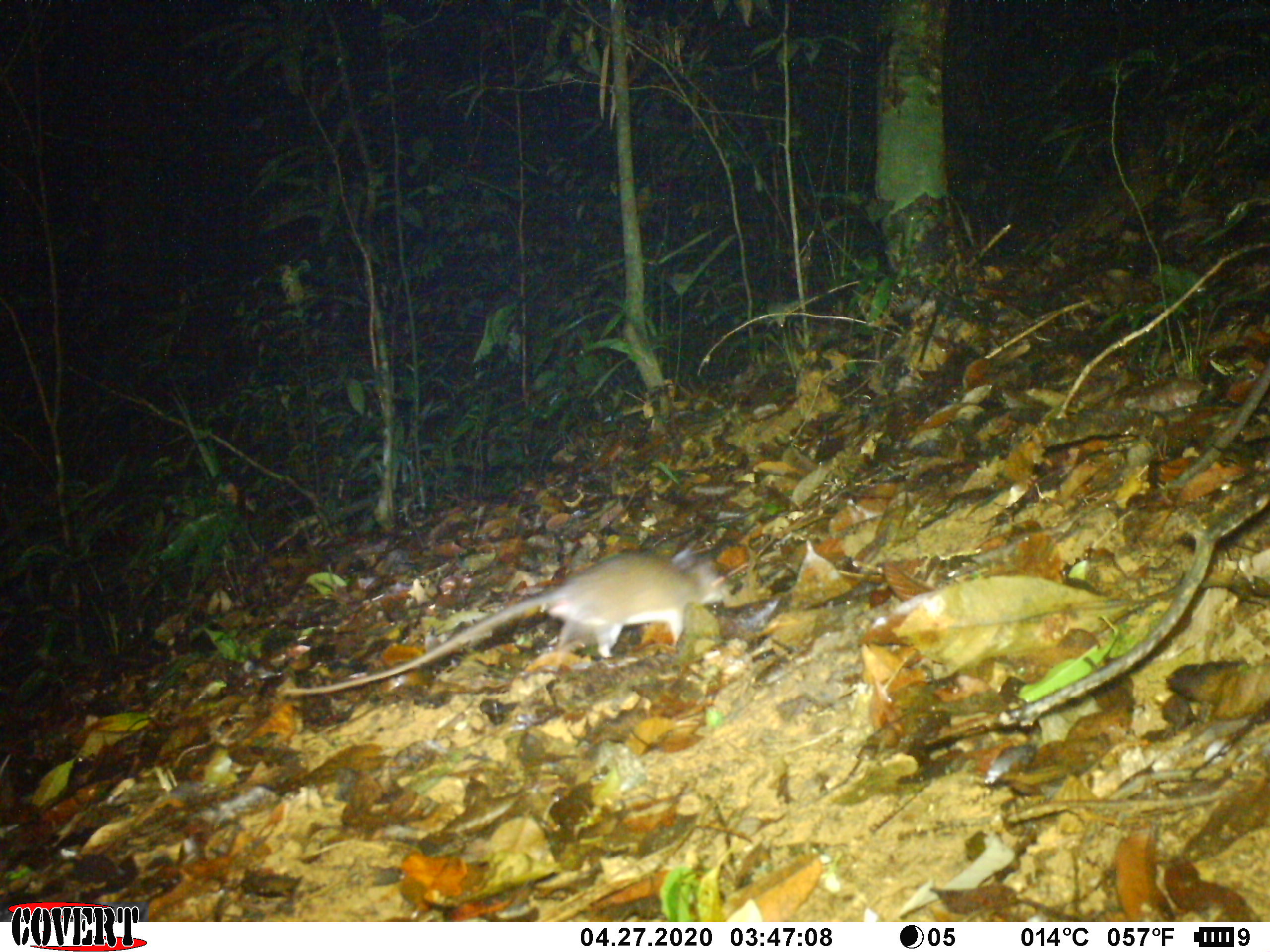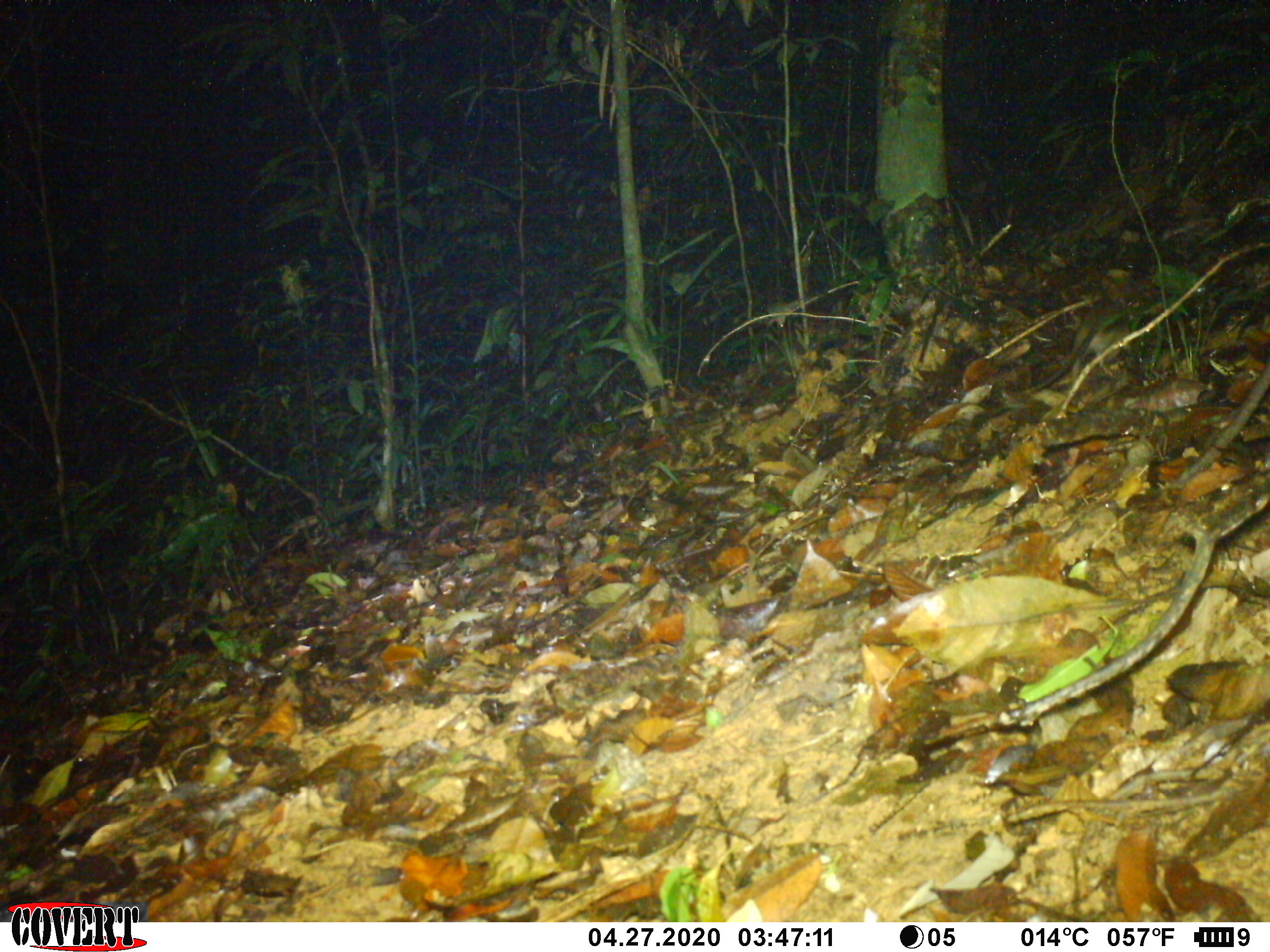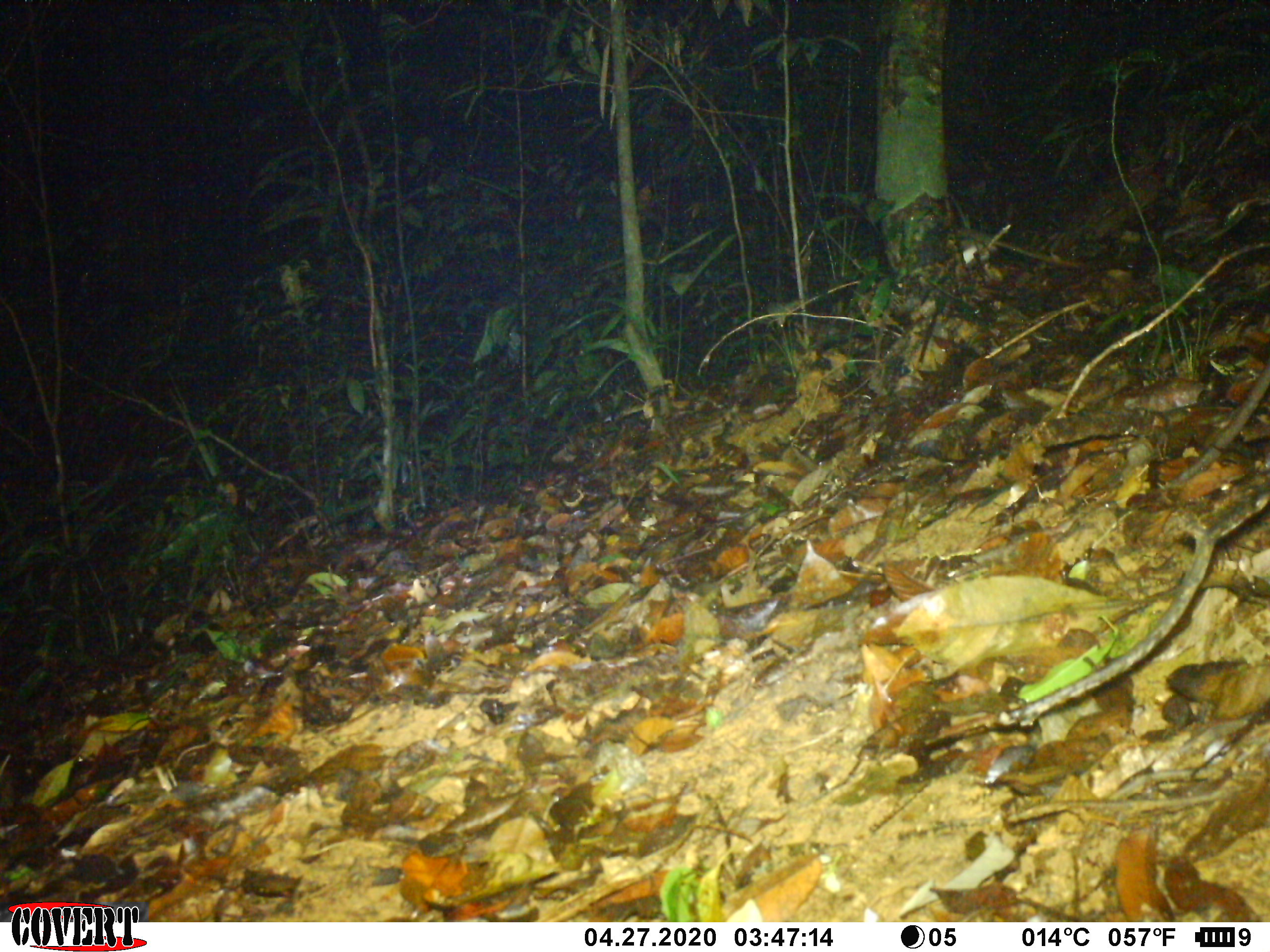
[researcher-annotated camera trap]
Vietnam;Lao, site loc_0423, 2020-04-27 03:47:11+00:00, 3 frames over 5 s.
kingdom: Animalia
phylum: Chordata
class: Mammalia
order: Rodentia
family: Muridae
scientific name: Muridae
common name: old-world mice and rats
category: unidentified murid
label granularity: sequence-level